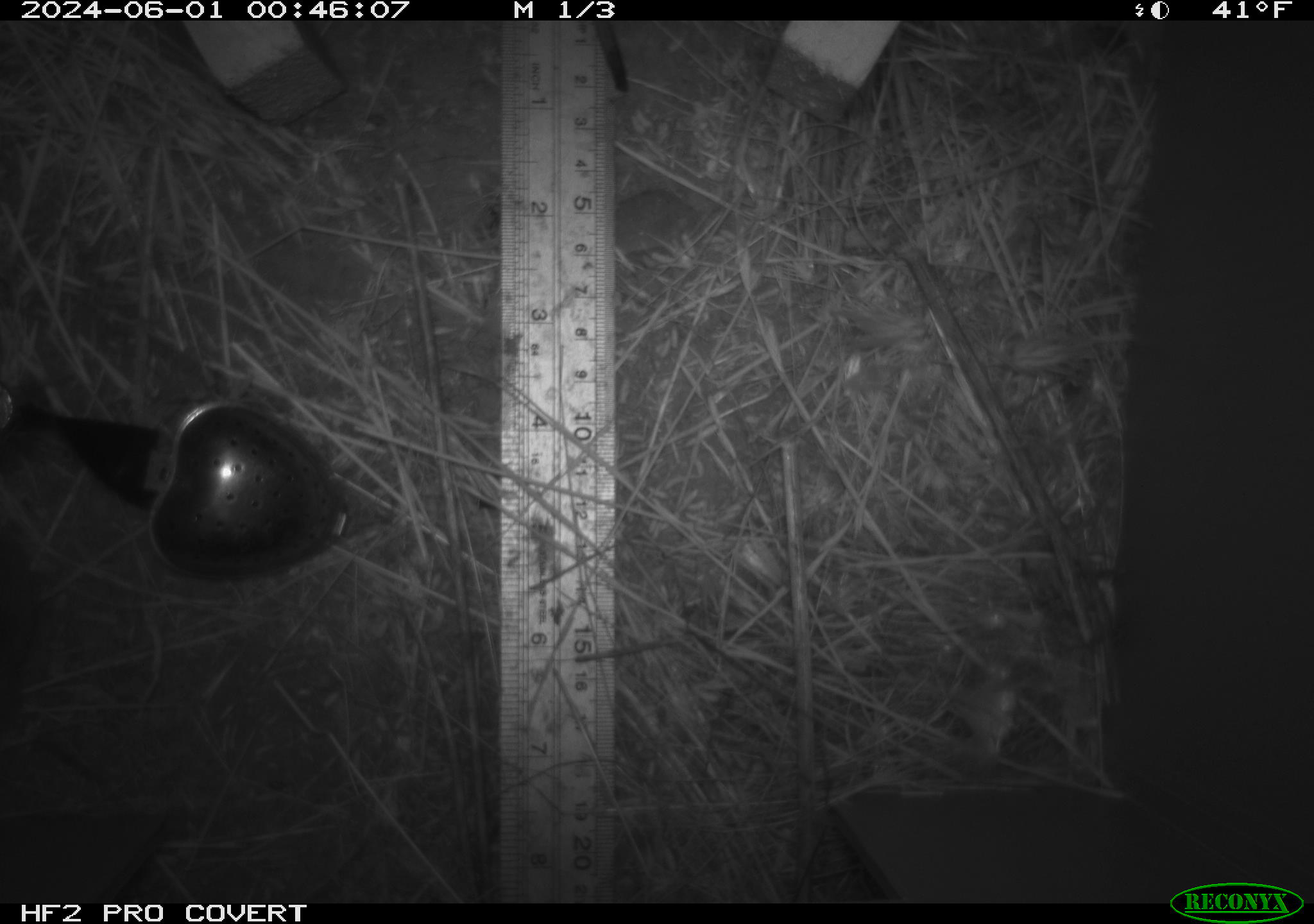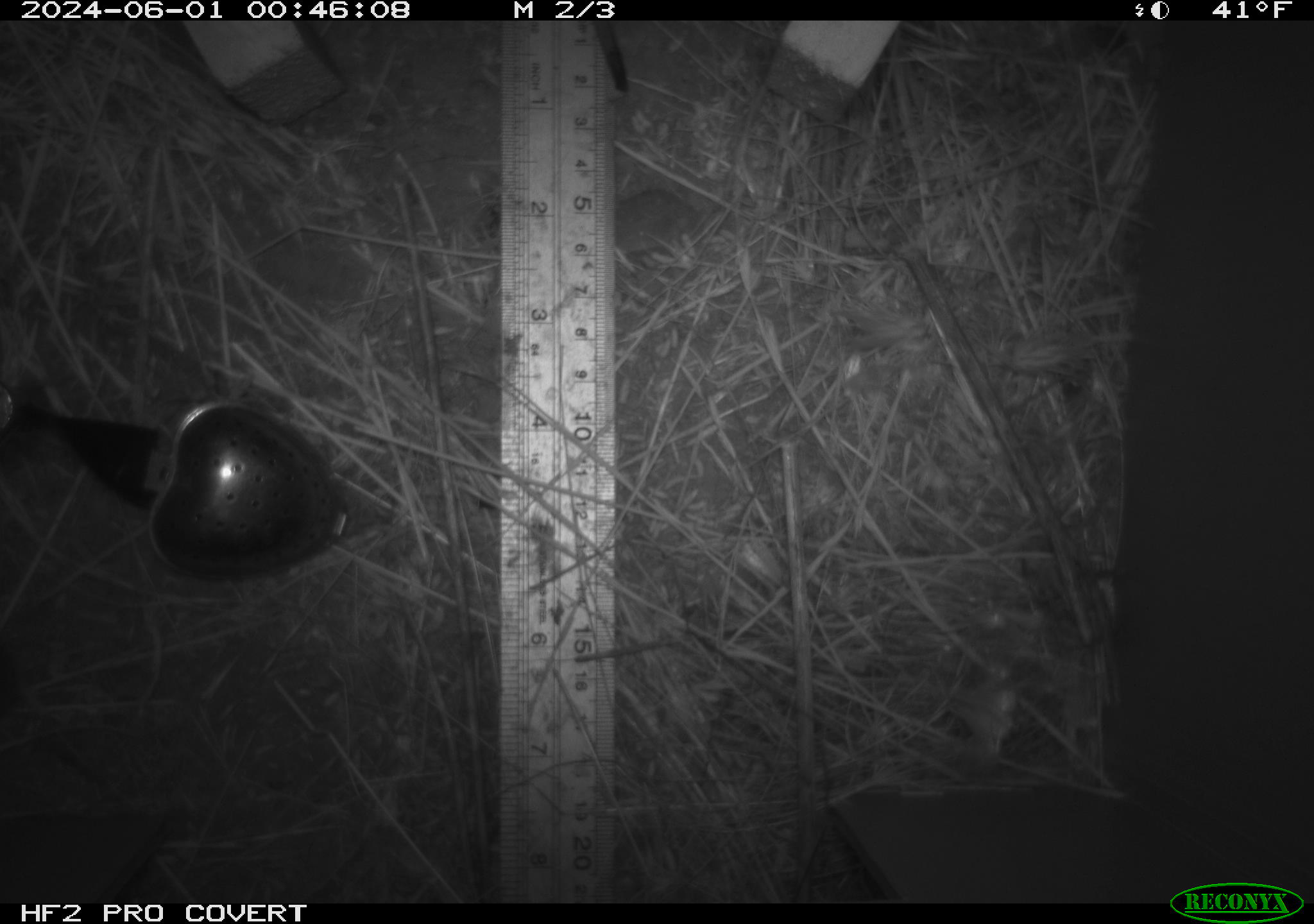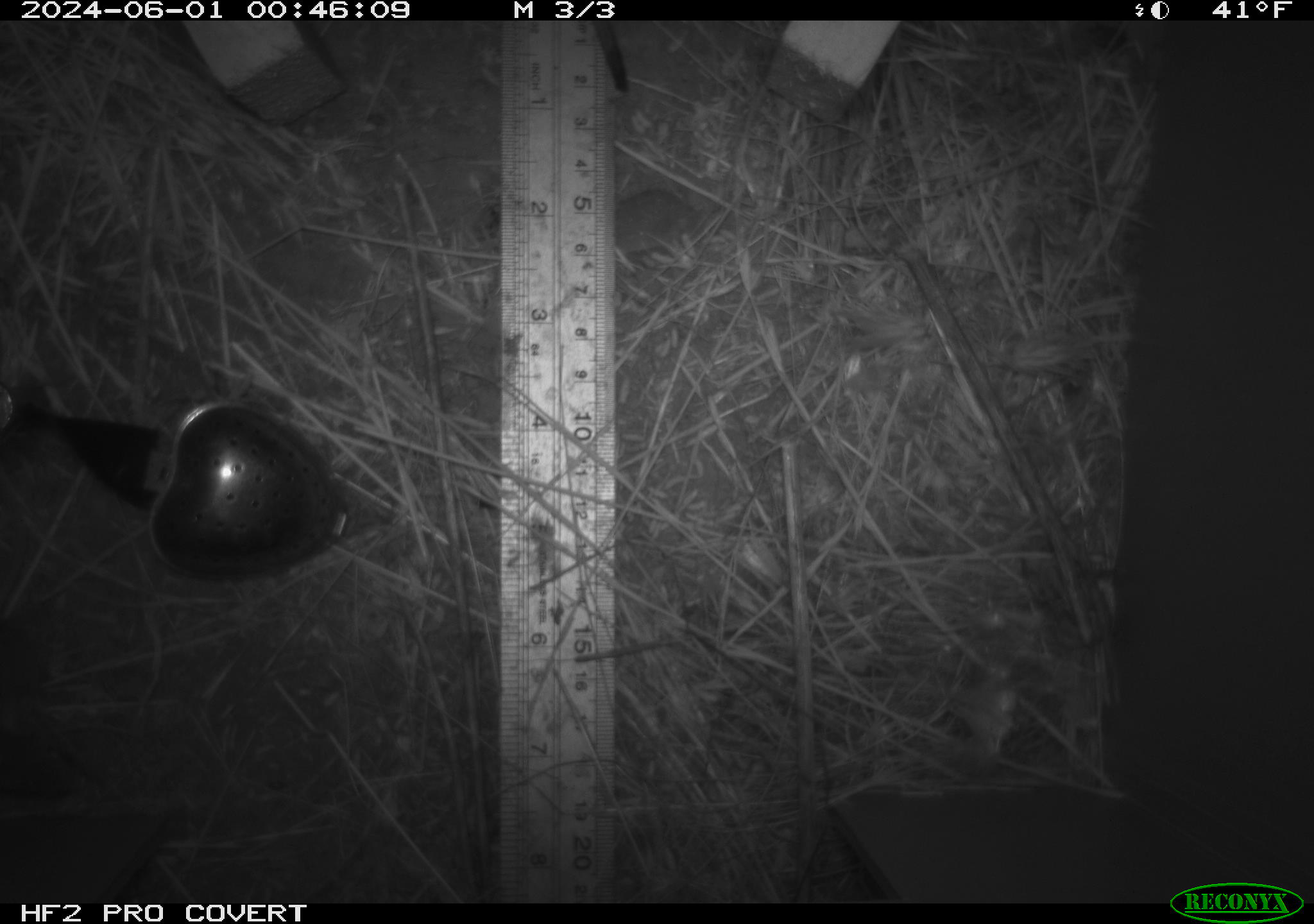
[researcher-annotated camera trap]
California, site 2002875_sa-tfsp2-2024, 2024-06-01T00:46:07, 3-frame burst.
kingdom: Animalia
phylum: Chordata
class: Mammalia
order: Rodentia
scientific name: Rodentia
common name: rodent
Rodent (Rodentia).